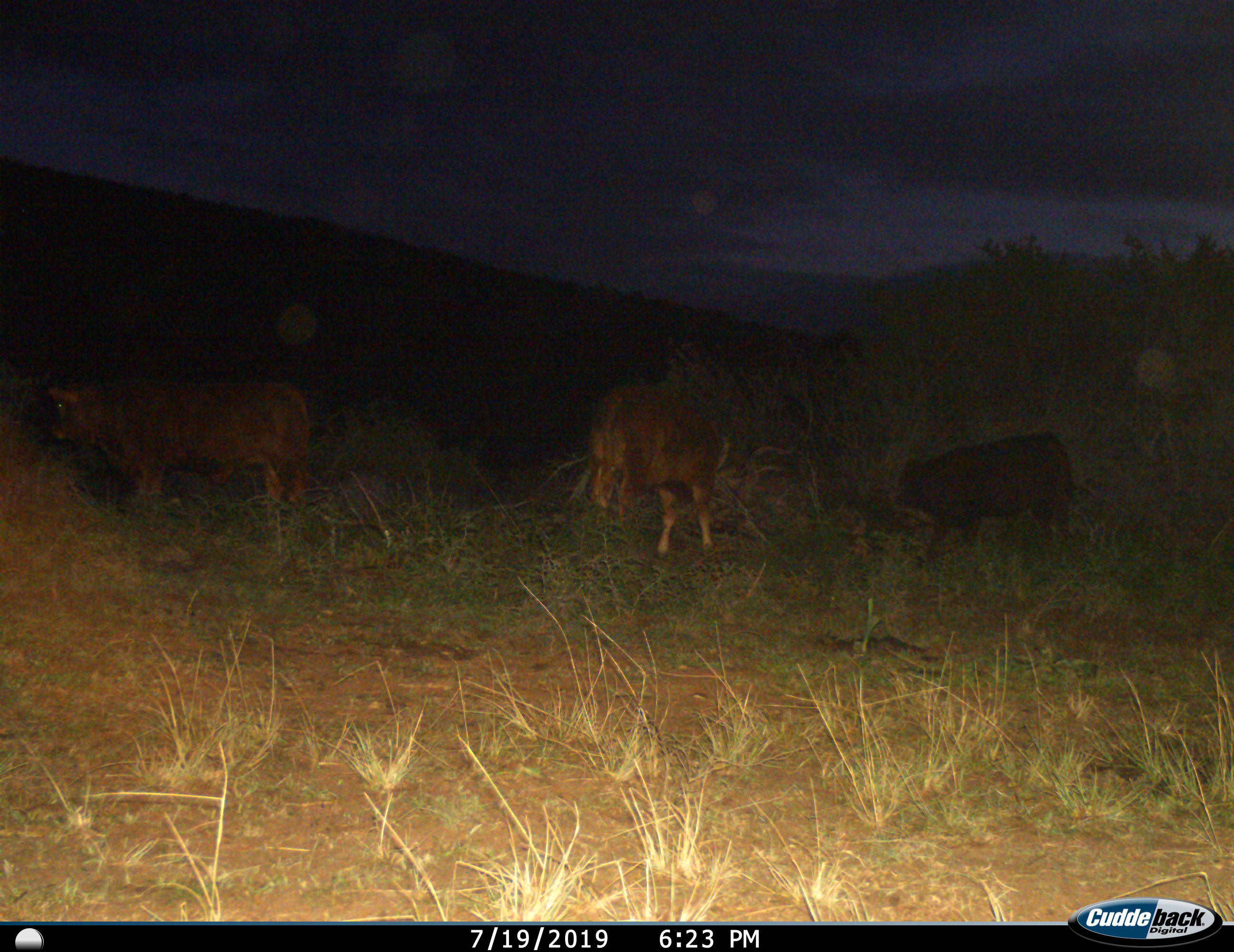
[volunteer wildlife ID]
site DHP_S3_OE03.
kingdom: Animalia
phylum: Chordata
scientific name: Vertebrata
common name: domestic animal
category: domesticanimal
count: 3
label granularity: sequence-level